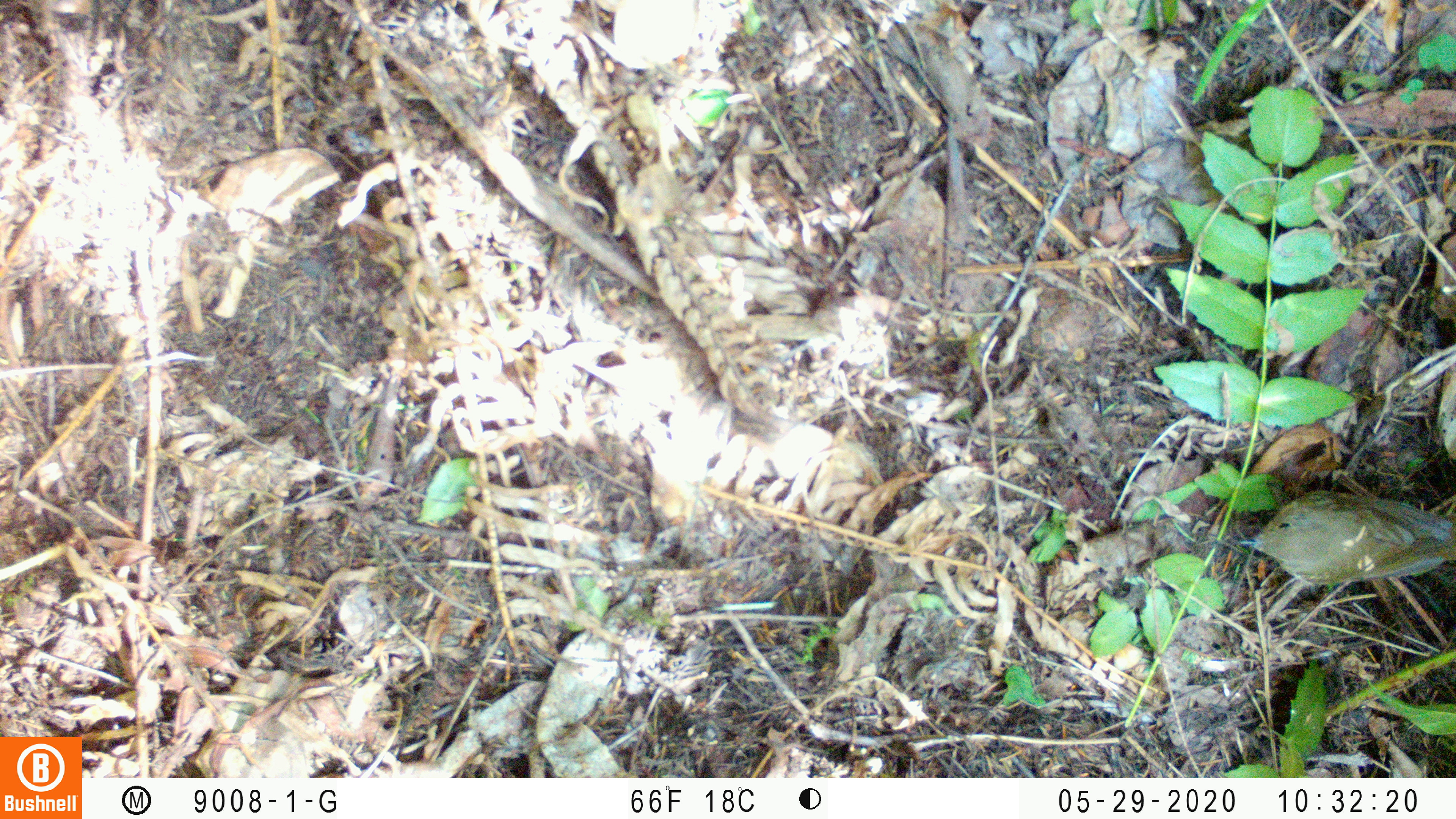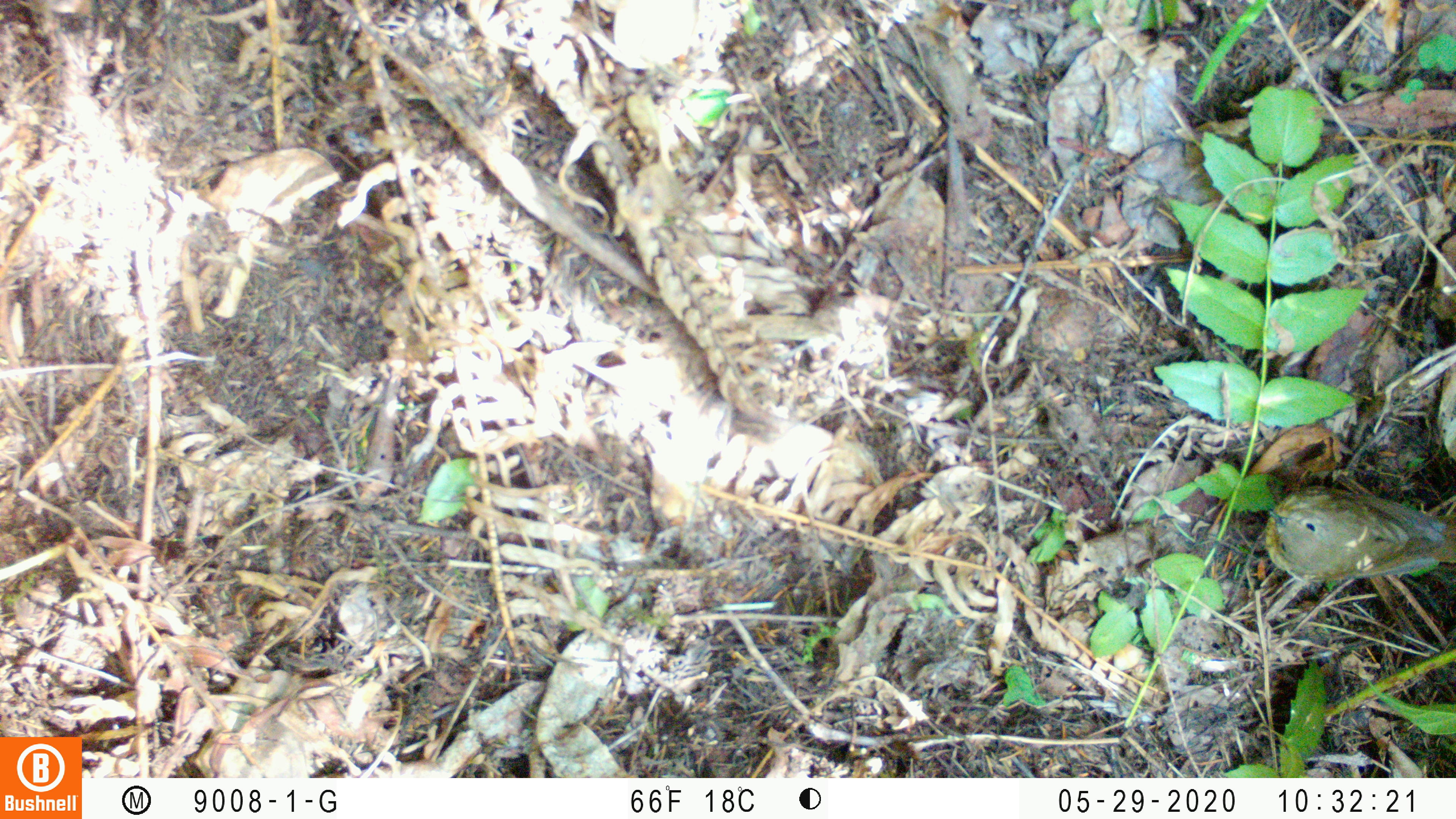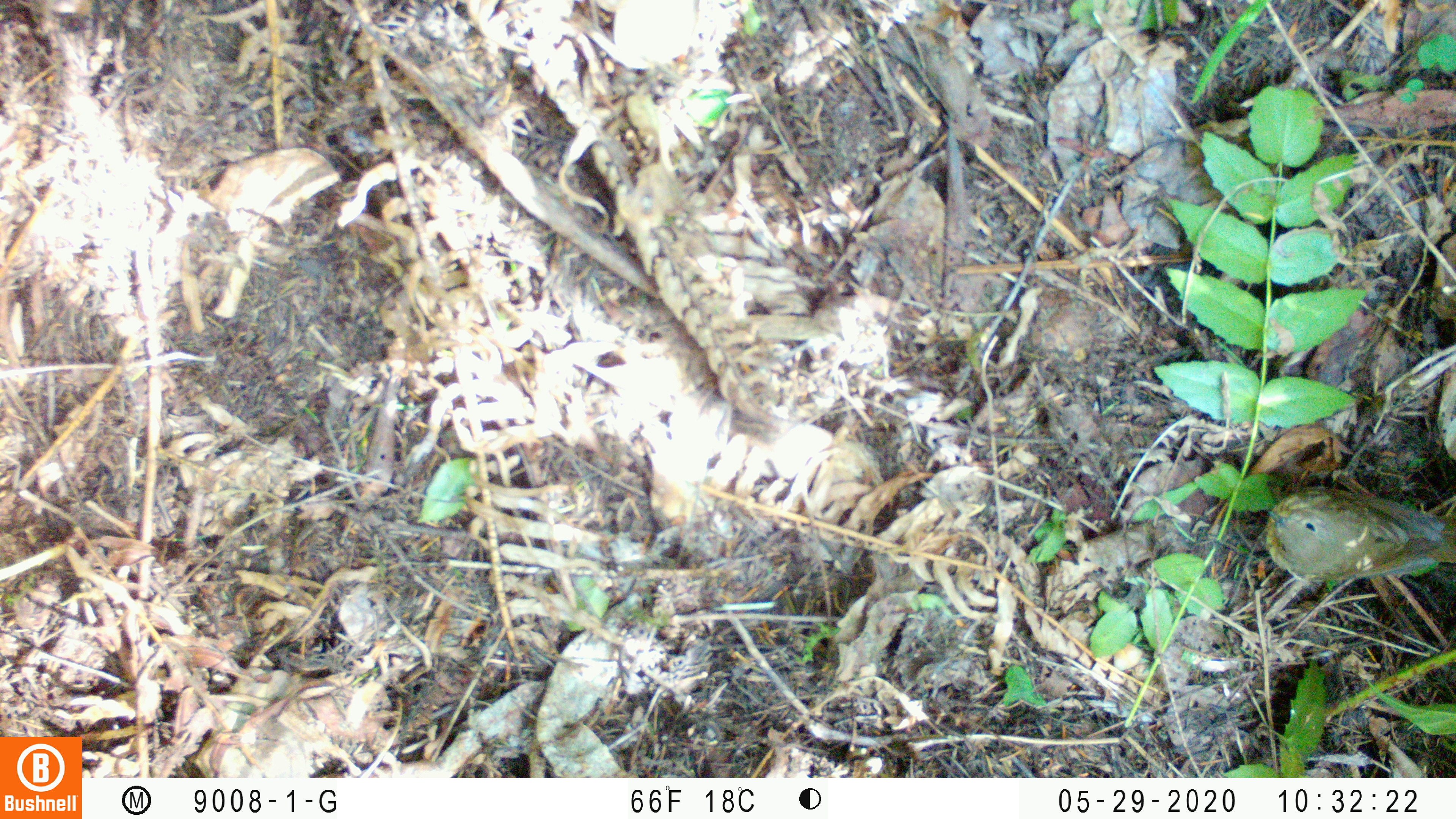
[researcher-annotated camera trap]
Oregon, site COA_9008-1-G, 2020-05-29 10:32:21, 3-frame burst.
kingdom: Animalia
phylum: Chordata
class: Aves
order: Passeriformes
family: Turdidae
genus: Catharus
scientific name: Catharus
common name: brown thrushes and nightingale-thrushes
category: catharus species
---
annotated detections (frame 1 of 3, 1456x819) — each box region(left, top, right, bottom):
catharus species: region(1235, 474, 1452, 590)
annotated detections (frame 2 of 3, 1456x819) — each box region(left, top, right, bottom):
catharus species: region(1250, 480, 1447, 586)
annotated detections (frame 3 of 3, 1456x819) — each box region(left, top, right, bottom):
catharus species: region(1250, 487, 1447, 588)